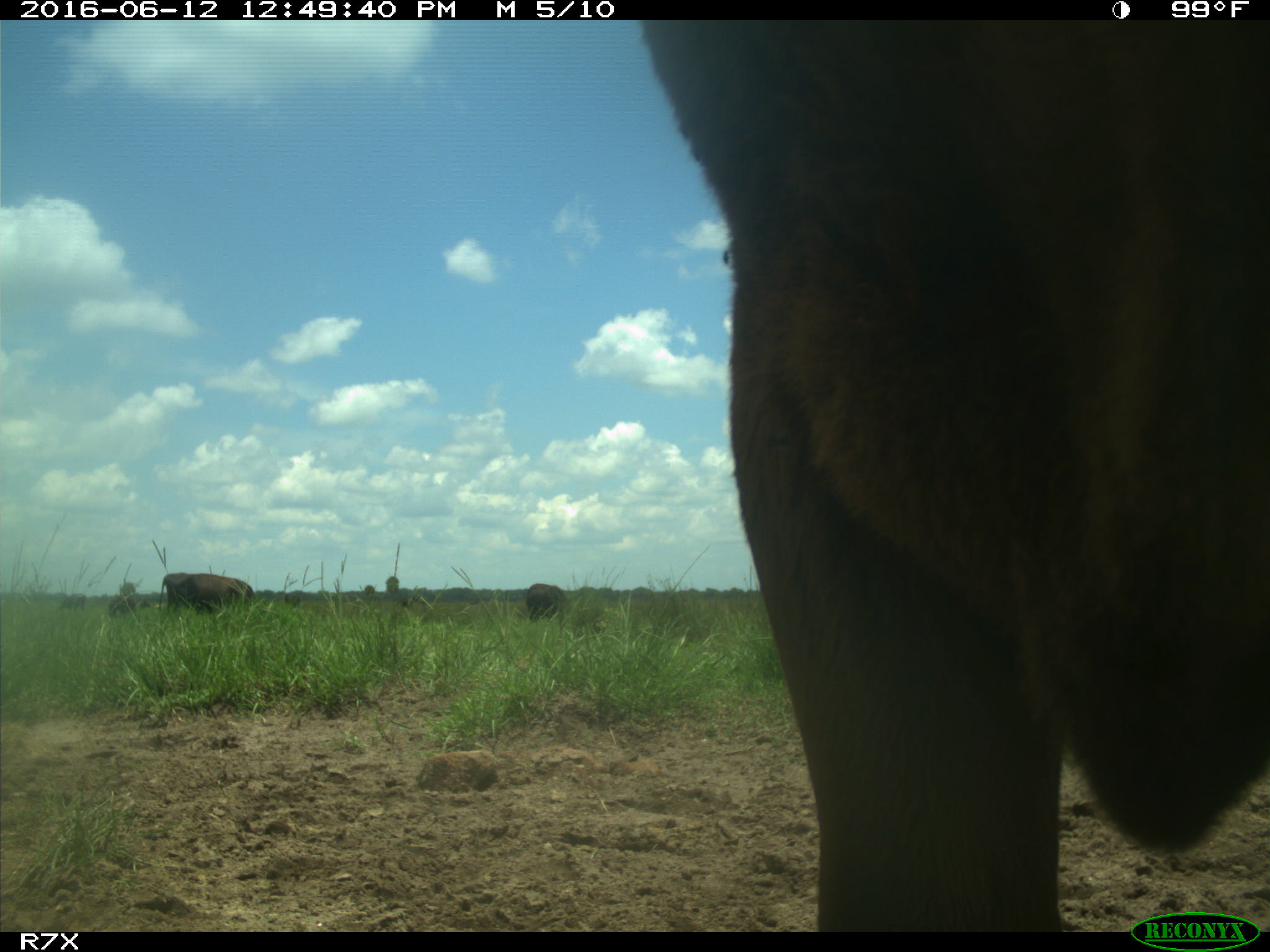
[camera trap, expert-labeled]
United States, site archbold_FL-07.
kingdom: Animalia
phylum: Chordata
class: Mammalia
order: Artiodactyla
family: Bovidae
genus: Bos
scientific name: Bos taurus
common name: domestic cow